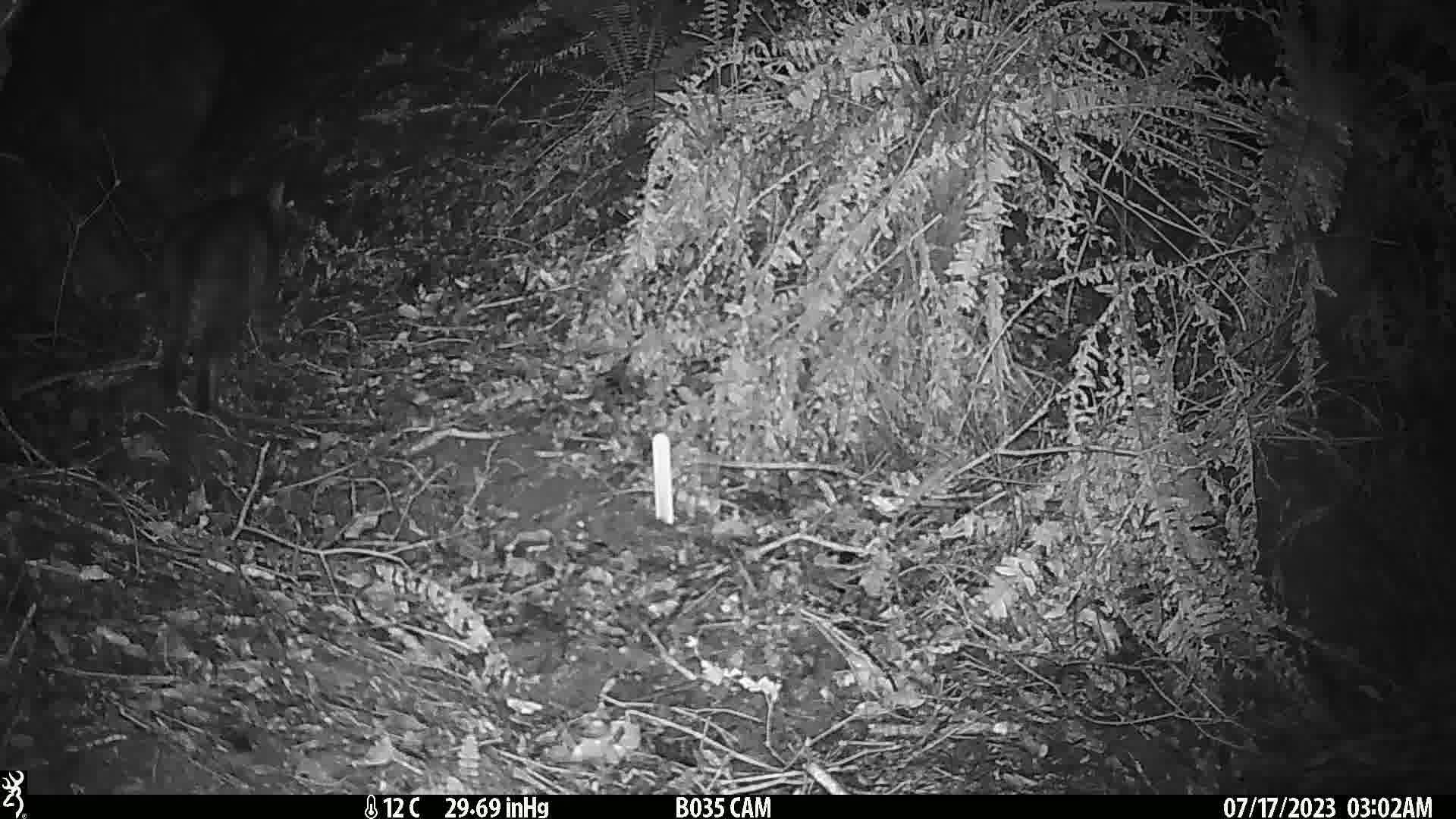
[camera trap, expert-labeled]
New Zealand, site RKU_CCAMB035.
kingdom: Animalia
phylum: Chordata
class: Mammalia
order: Carnivora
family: Felidae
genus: Felis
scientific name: Felis catus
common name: domestic cat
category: cat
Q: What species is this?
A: Cat (domestic cat) (Felis catus).